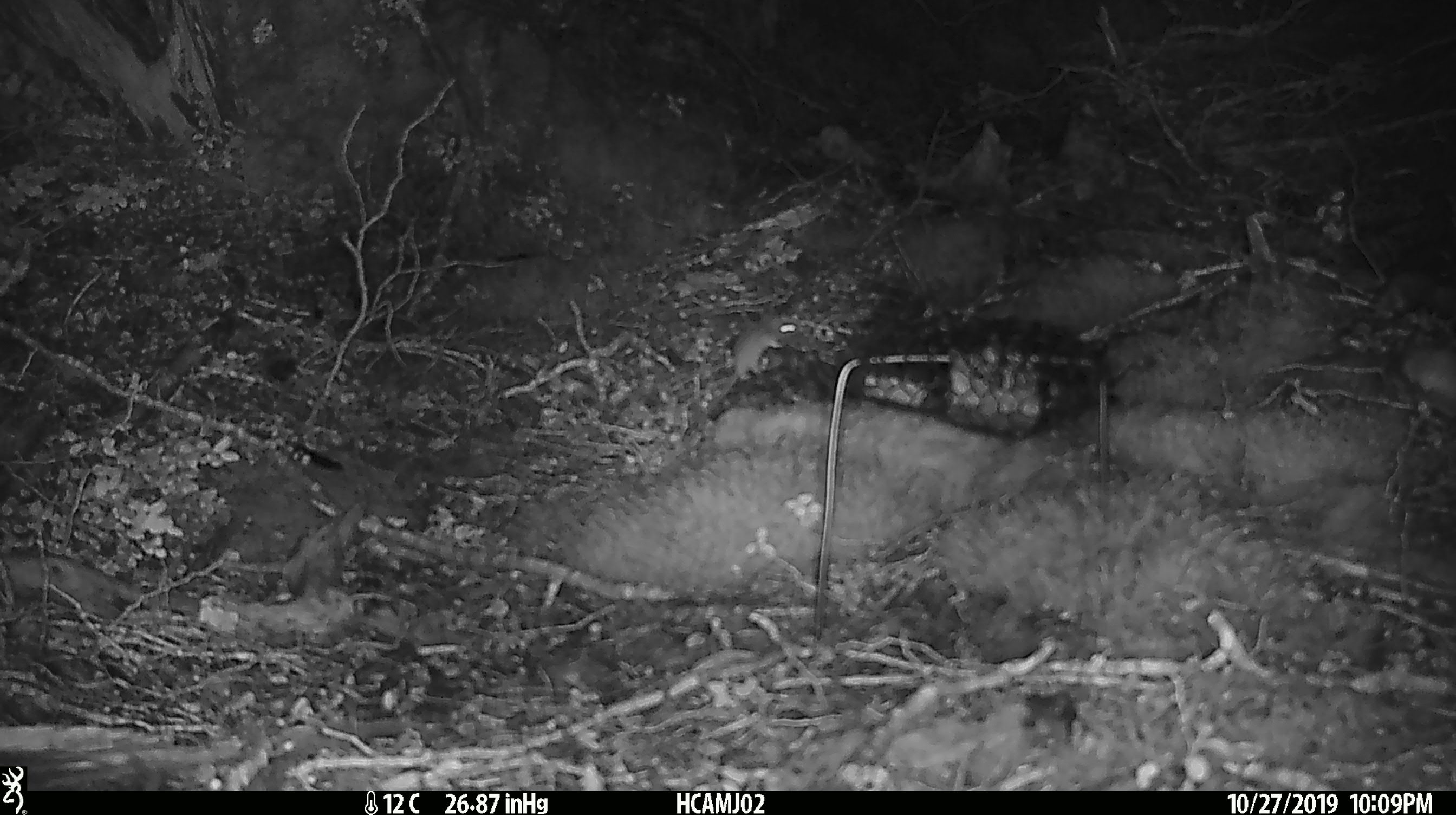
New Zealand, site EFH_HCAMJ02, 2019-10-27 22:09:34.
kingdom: Animalia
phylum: Chordata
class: Mammalia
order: Rodentia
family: Muridae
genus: Mus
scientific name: Mus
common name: mouse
Mouse (Mus).